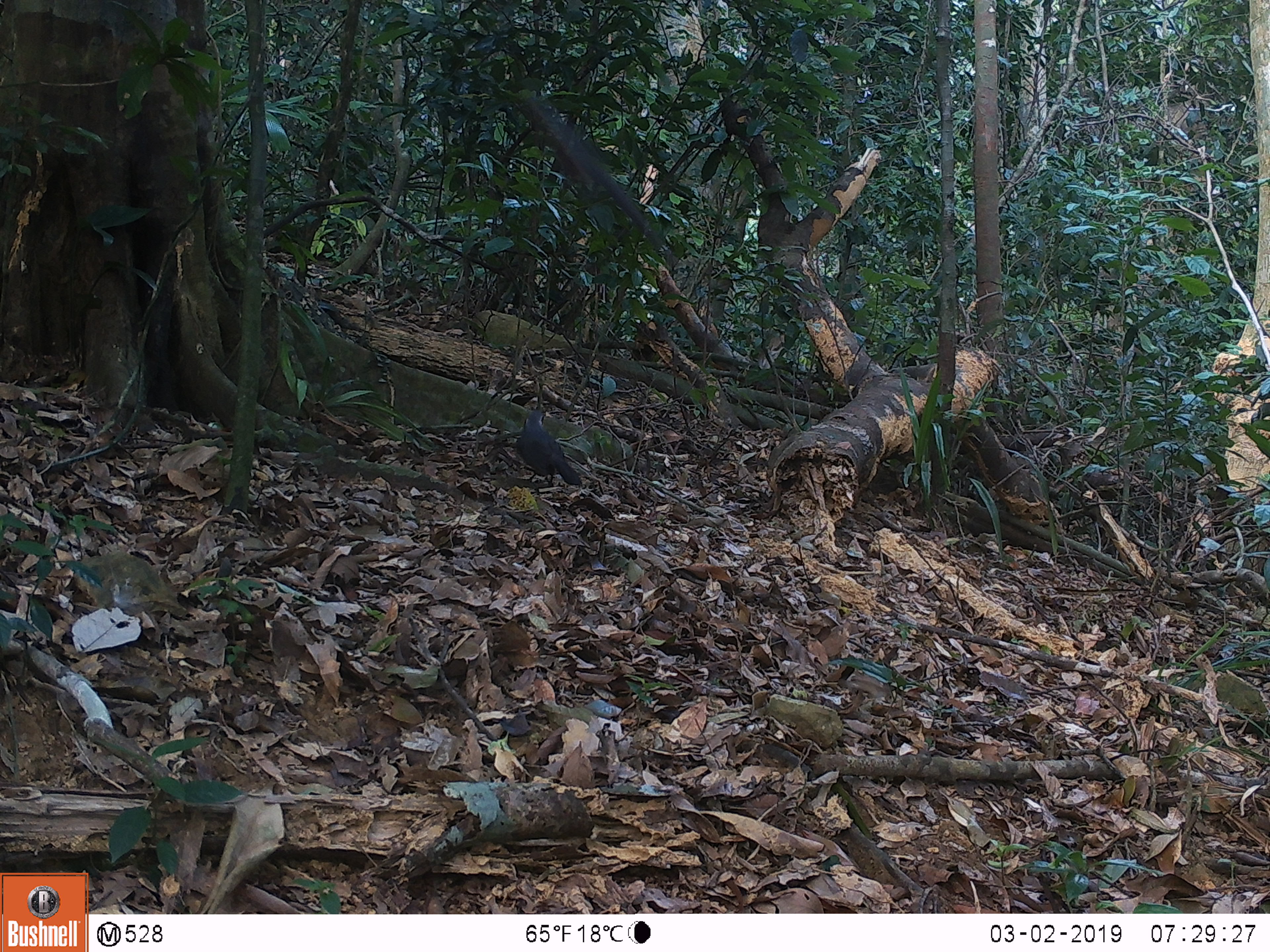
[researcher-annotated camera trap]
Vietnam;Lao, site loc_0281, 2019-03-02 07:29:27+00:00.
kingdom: Animalia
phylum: Chordata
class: Aves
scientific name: Aves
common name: bird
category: unidentified bird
Unidentified bird (bird) (Aves). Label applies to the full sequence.